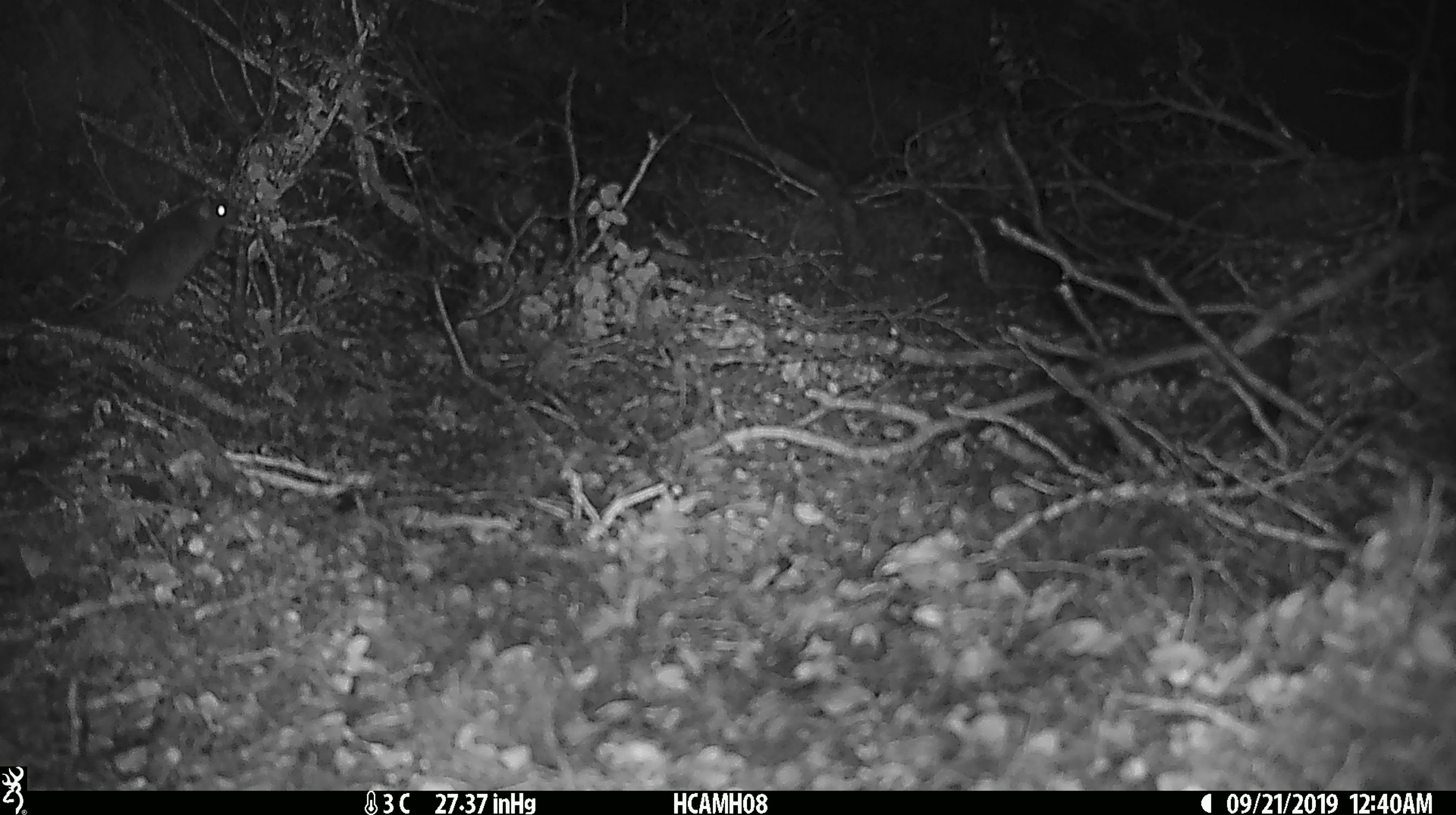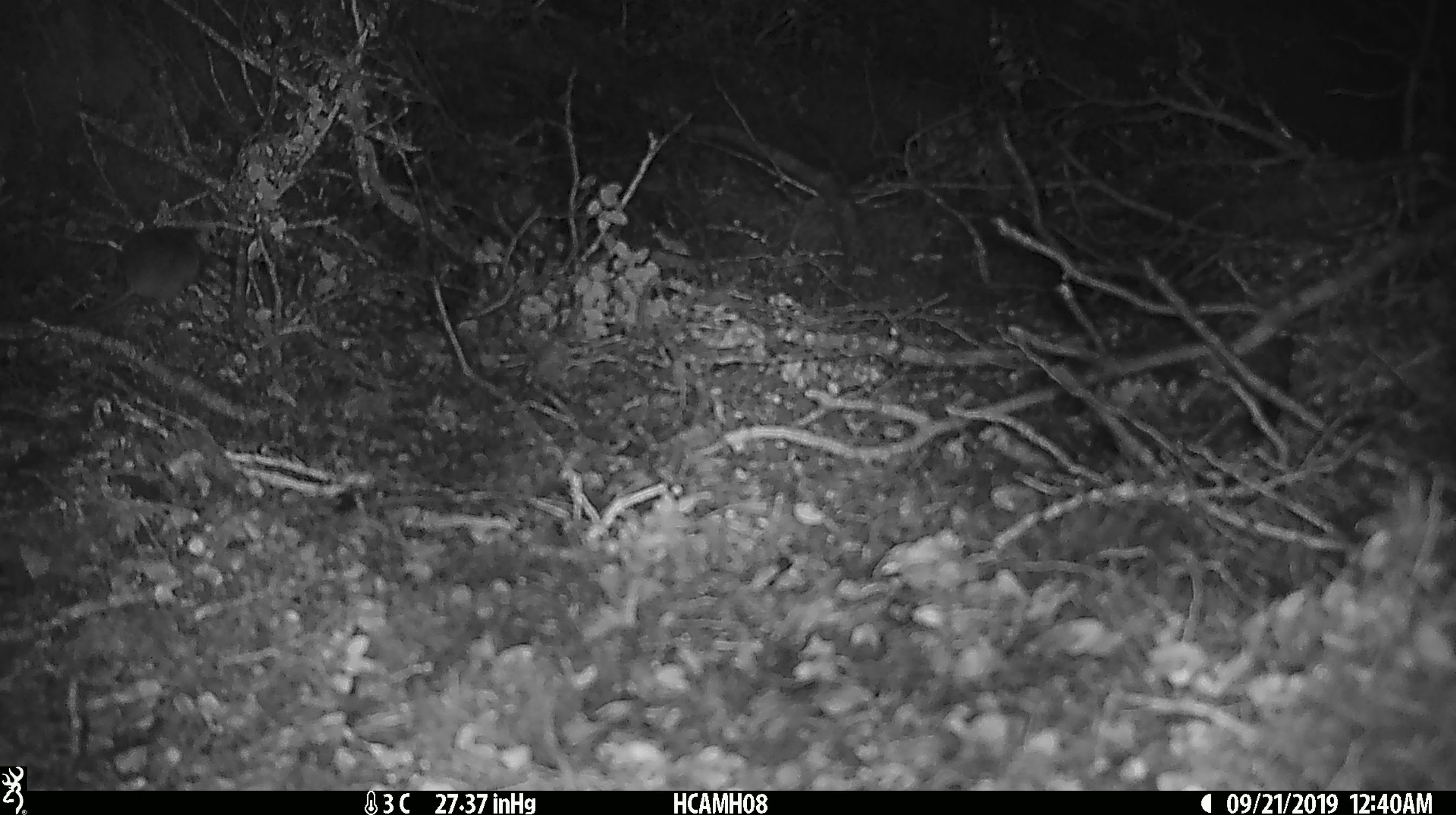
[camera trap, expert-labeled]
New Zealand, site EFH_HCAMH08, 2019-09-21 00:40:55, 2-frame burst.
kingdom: Animalia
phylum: Chordata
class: Mammalia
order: Rodentia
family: Muridae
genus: Mus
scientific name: Mus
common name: mouse